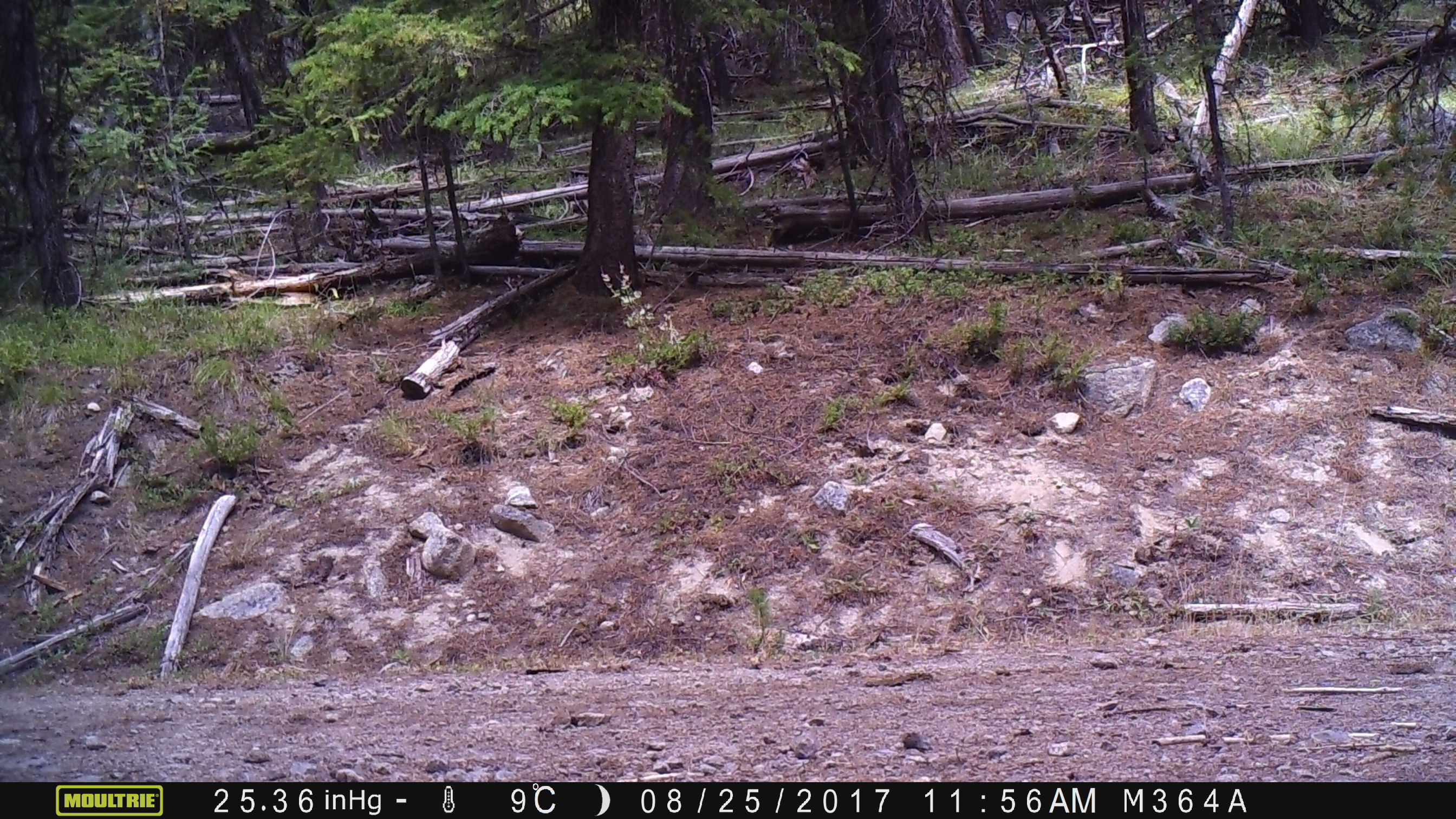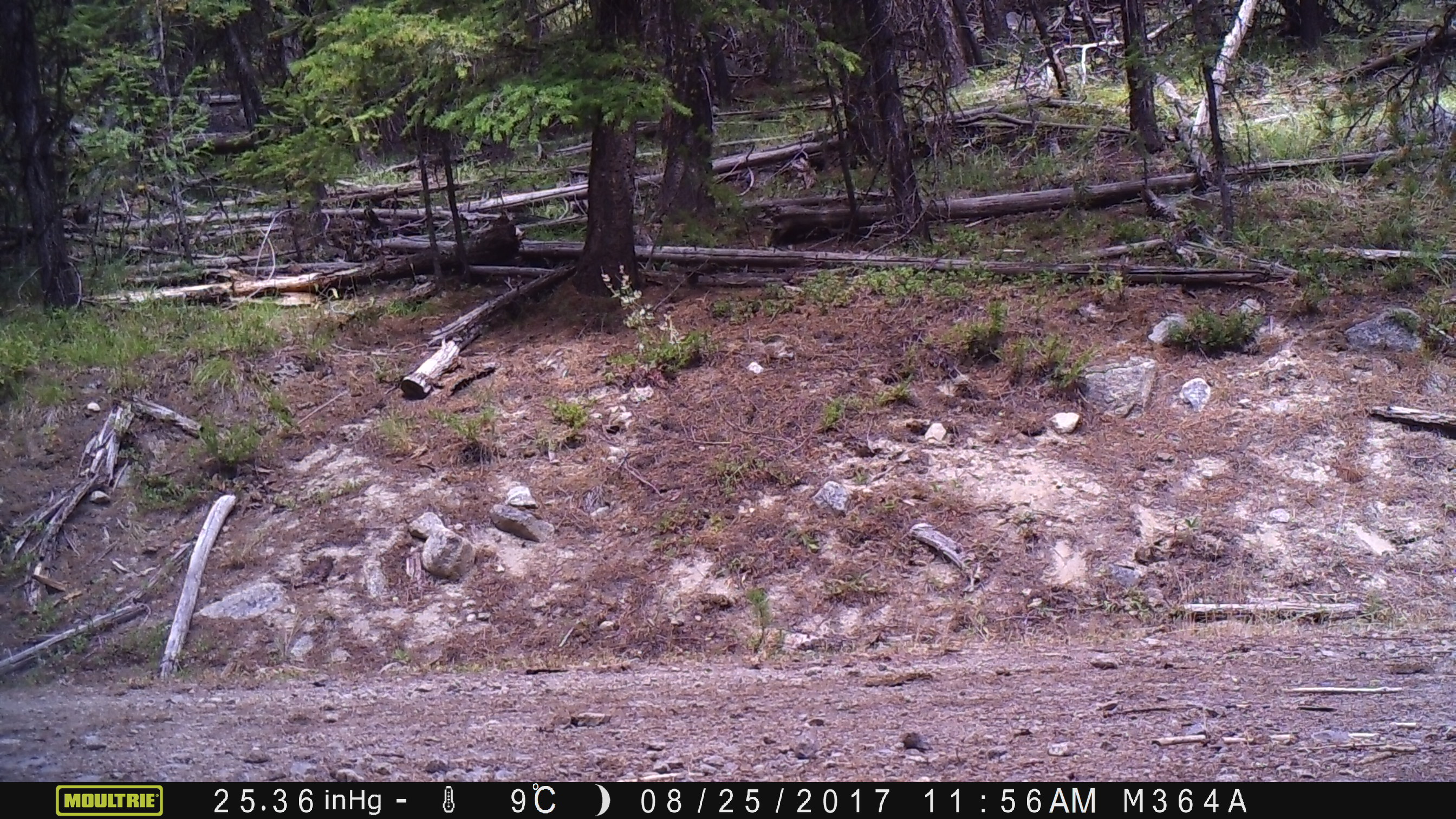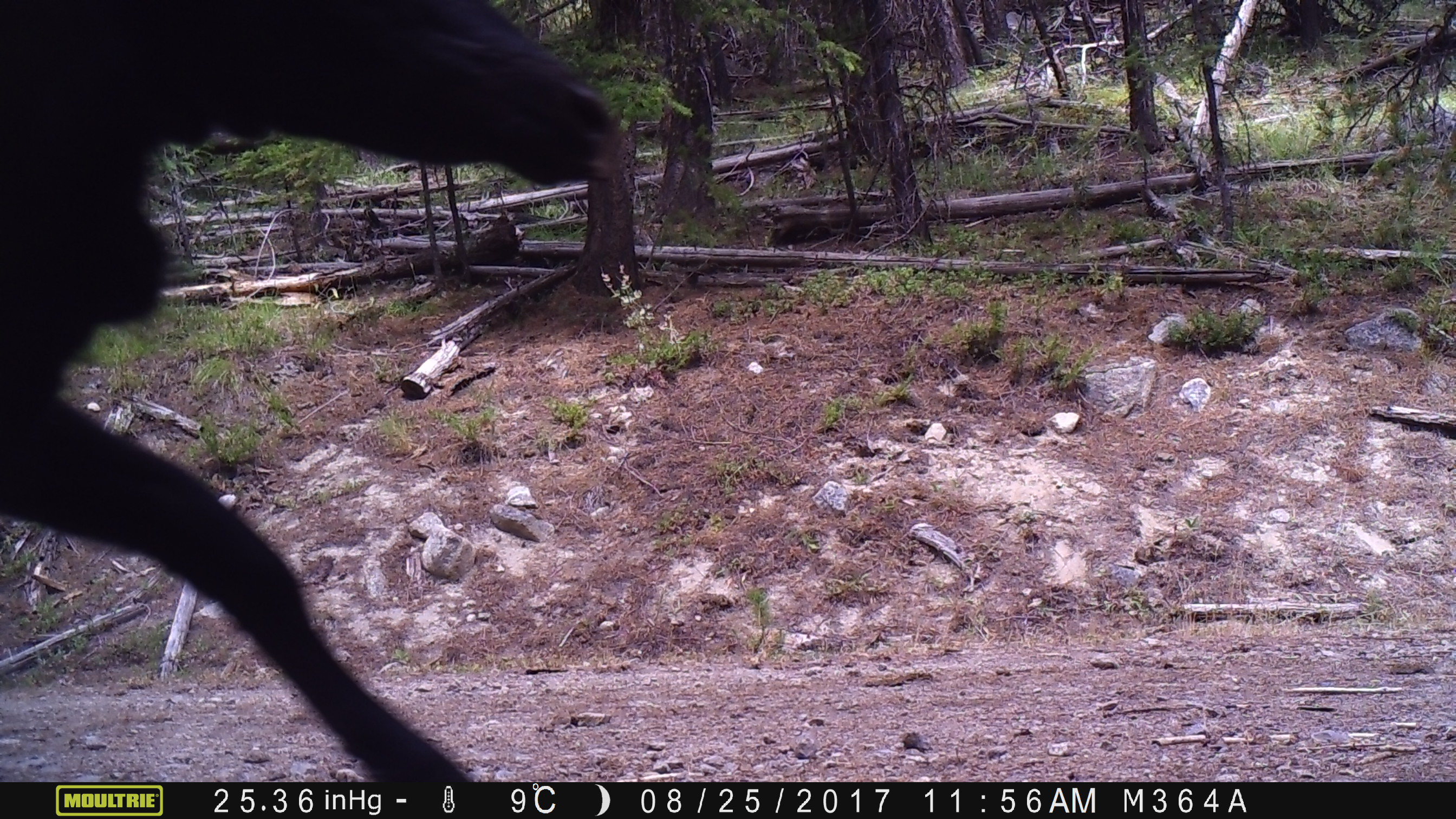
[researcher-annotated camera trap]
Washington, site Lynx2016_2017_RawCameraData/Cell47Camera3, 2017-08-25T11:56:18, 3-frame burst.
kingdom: Animalia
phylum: Chordata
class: Mammalia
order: Artiodactyla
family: Bovidae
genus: Bos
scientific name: Bos taurus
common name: domestic cattle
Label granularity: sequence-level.